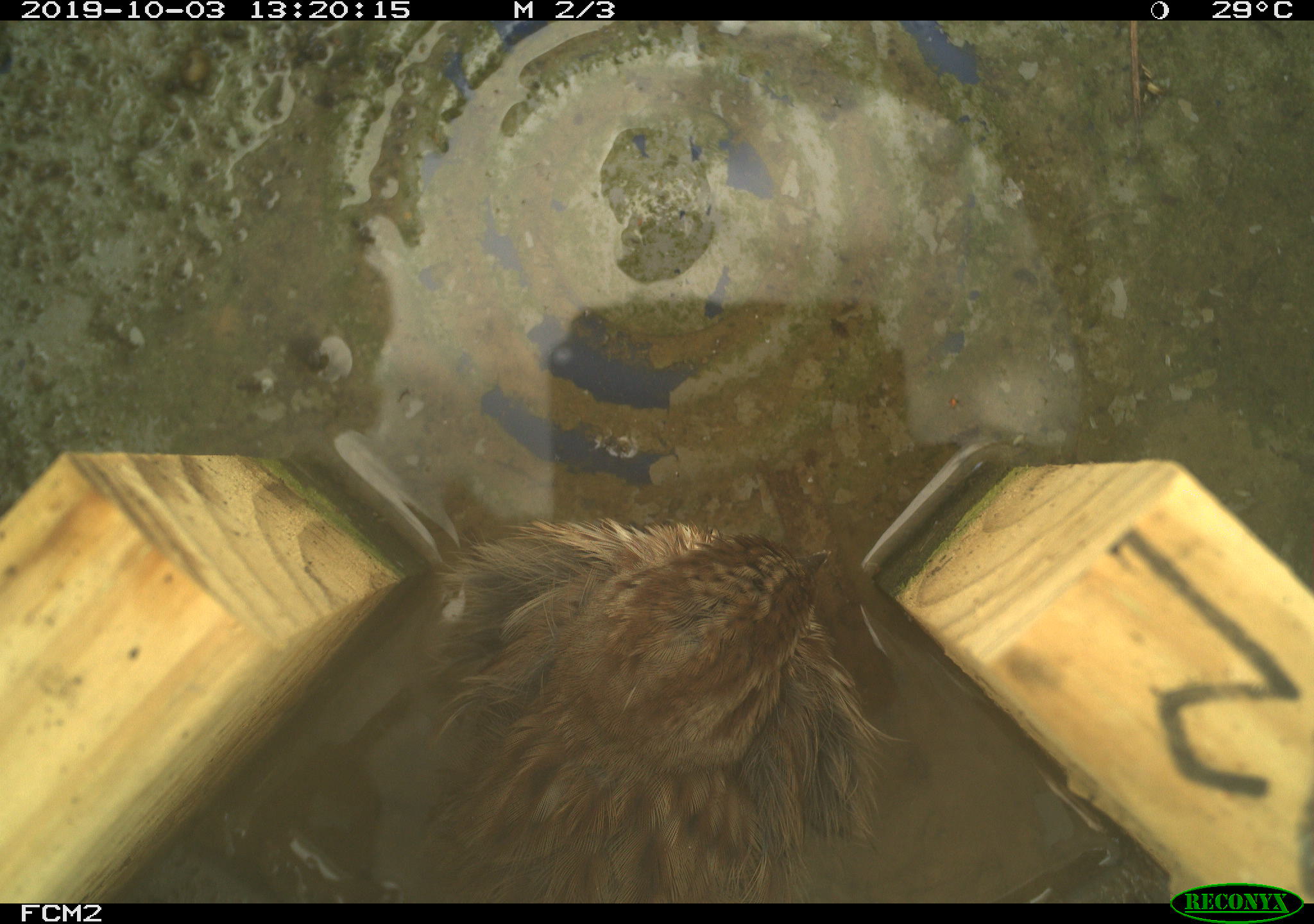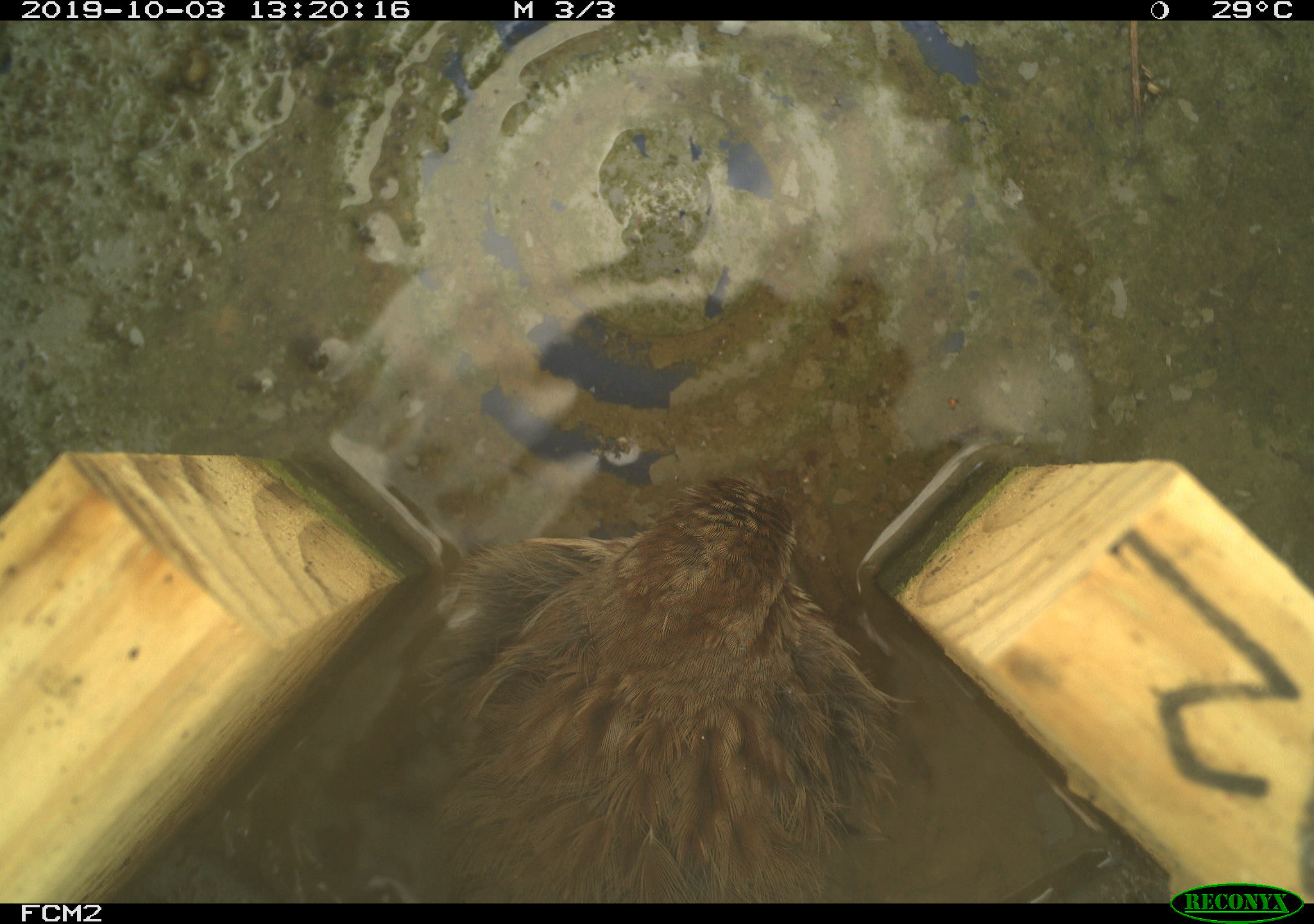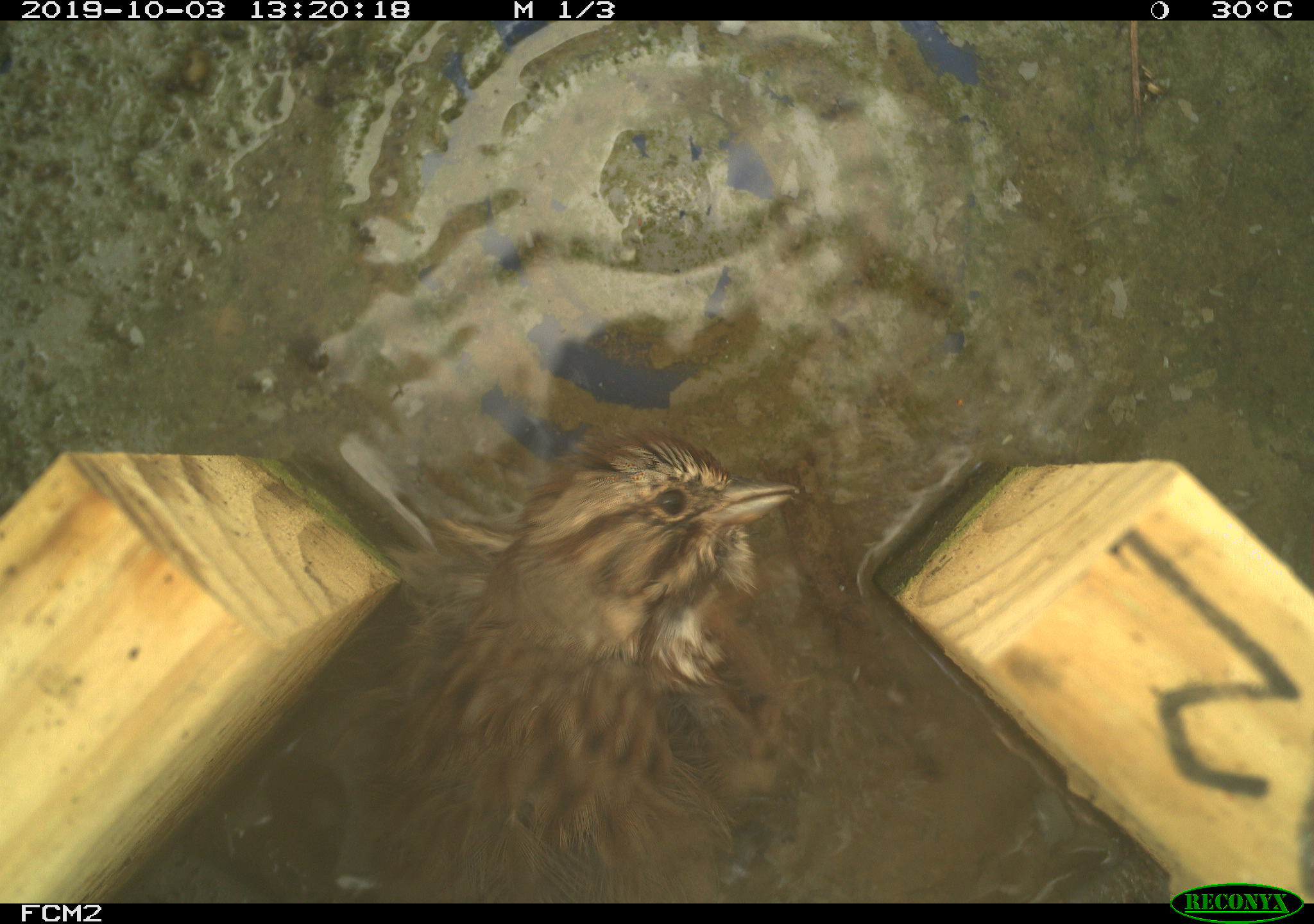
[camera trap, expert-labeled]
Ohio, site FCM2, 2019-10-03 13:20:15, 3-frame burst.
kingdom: Animalia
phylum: Chordata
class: Aves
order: Passeriformes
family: Passerellidae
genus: Melospiza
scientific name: Melospiza melodia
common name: song sparrow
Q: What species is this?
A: Song sparrow (Melospiza melodia).